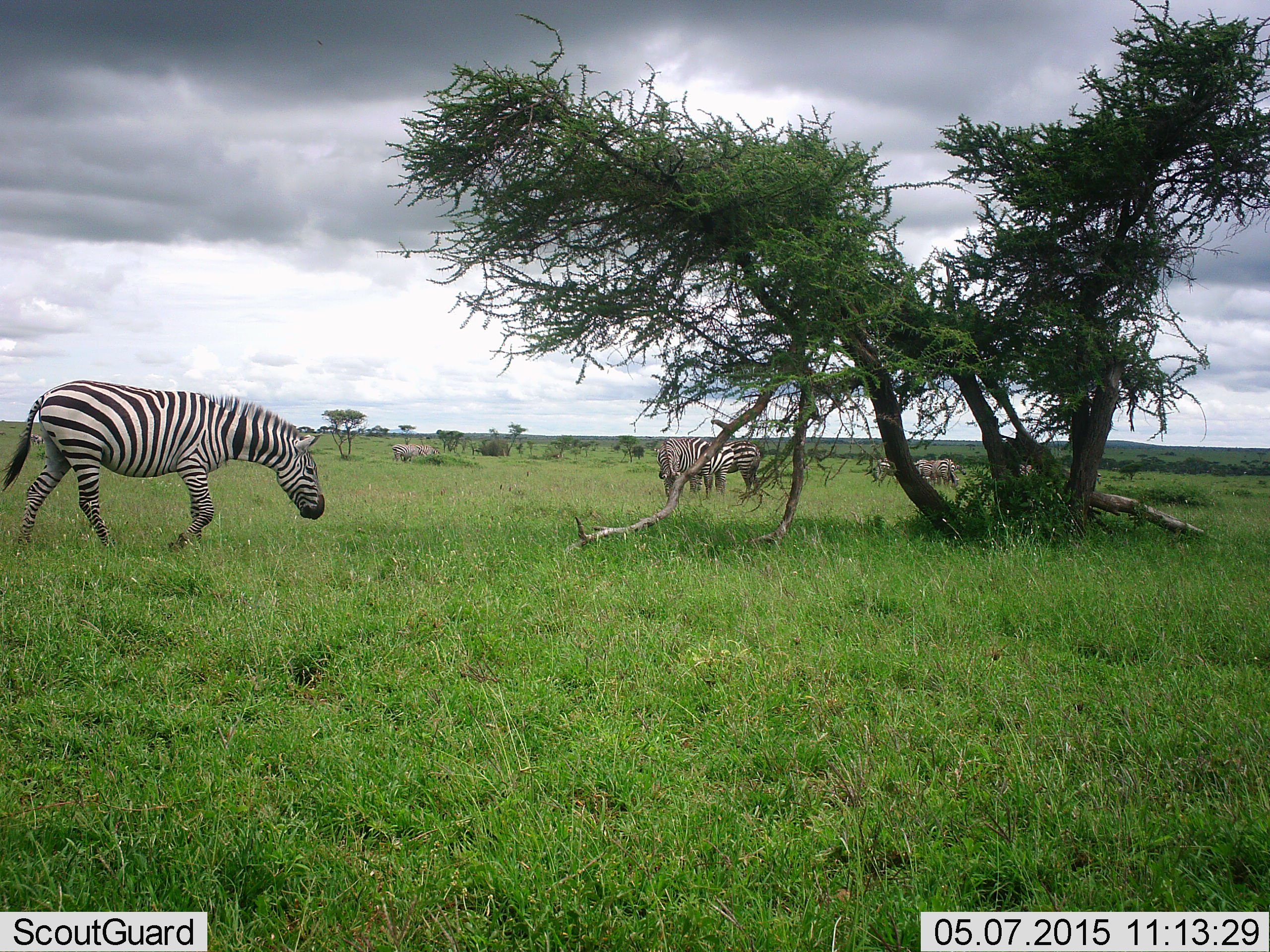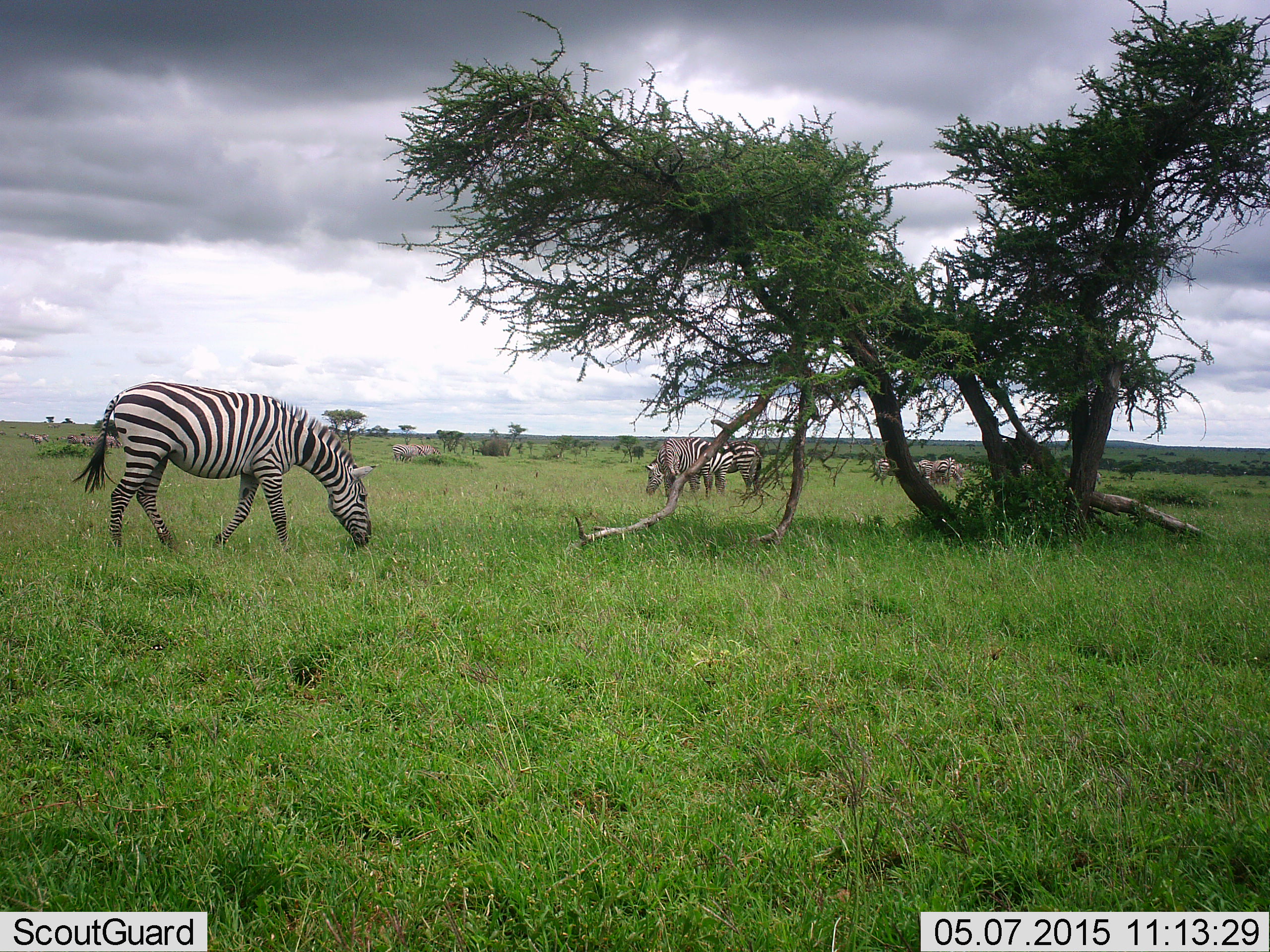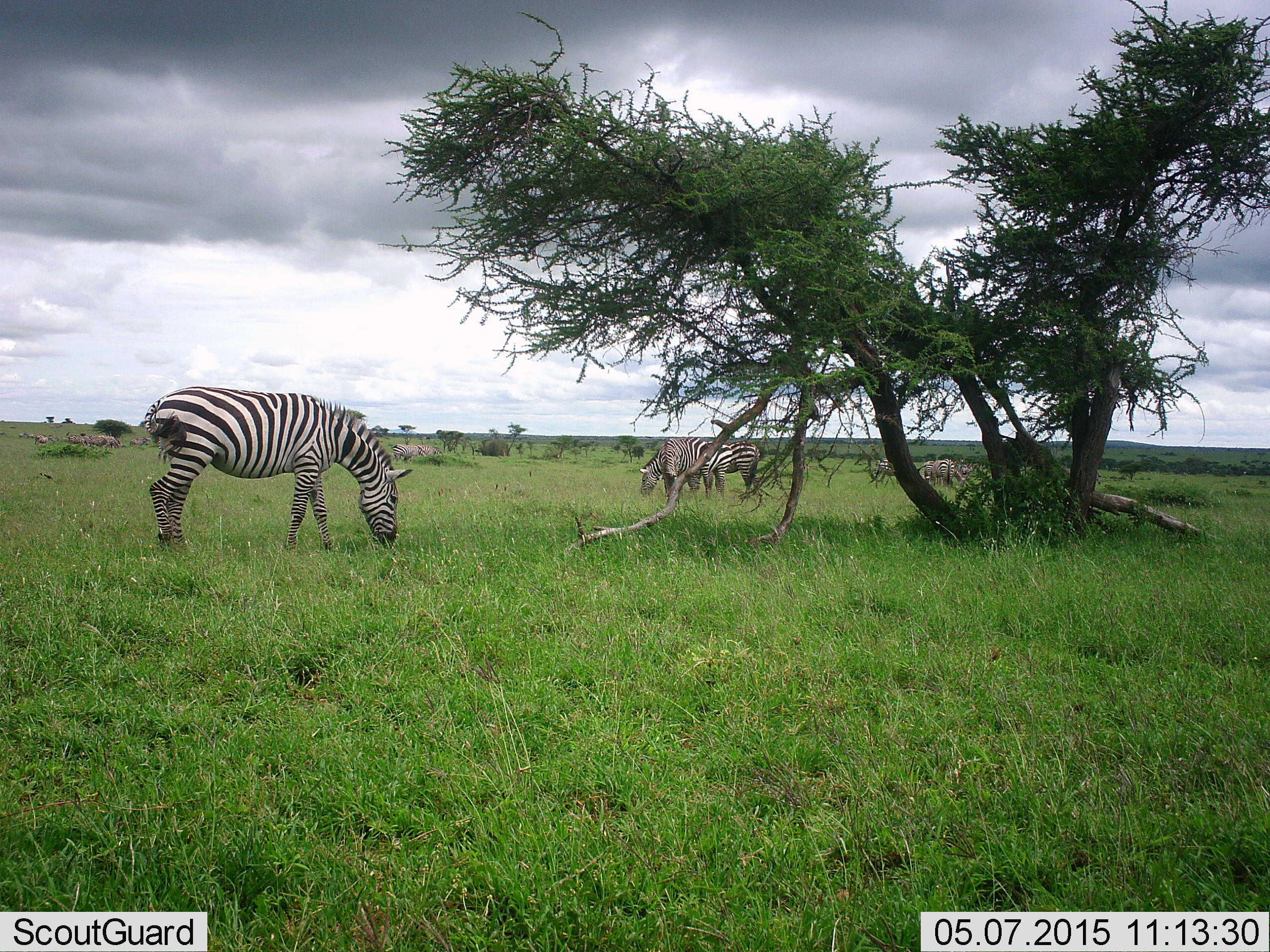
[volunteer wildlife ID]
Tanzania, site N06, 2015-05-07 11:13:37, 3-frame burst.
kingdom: Animalia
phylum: Chordata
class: Mammalia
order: Perissodactyla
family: Equidae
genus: Equus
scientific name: Equus quagga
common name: plains zebra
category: zebra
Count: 9.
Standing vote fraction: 60%.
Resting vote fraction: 0%.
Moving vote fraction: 60%.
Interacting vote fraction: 0%.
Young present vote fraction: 0%.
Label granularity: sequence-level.